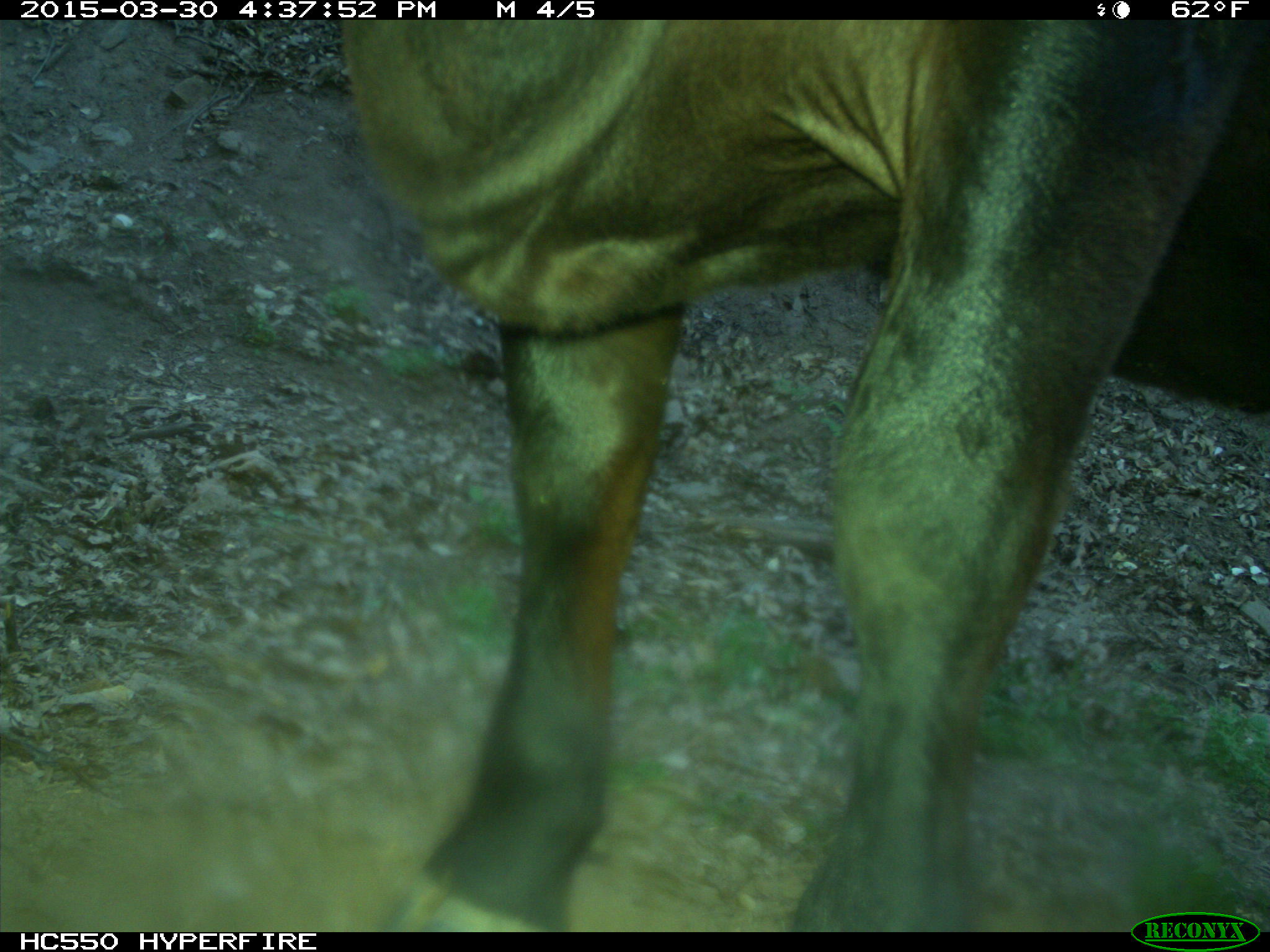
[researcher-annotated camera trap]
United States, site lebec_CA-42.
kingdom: Animalia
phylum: Chordata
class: Mammalia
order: Artiodactyla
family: Bovidae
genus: Bos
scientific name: Bos taurus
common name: domestic cow